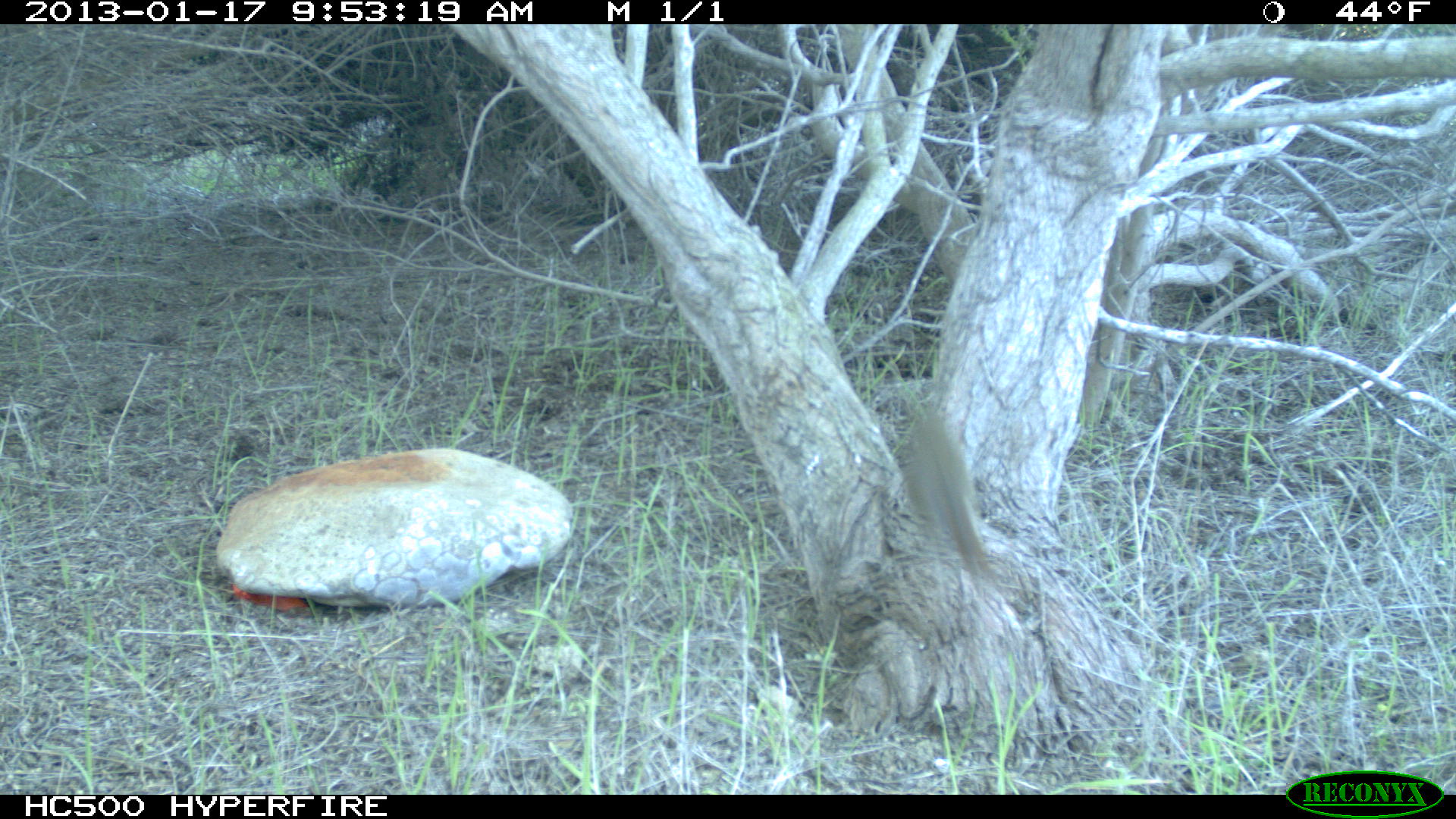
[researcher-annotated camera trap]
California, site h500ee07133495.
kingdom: Animalia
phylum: Chordata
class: Aves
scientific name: Aves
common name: bird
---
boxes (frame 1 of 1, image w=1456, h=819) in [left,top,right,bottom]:
bird: [905,409,988,577]